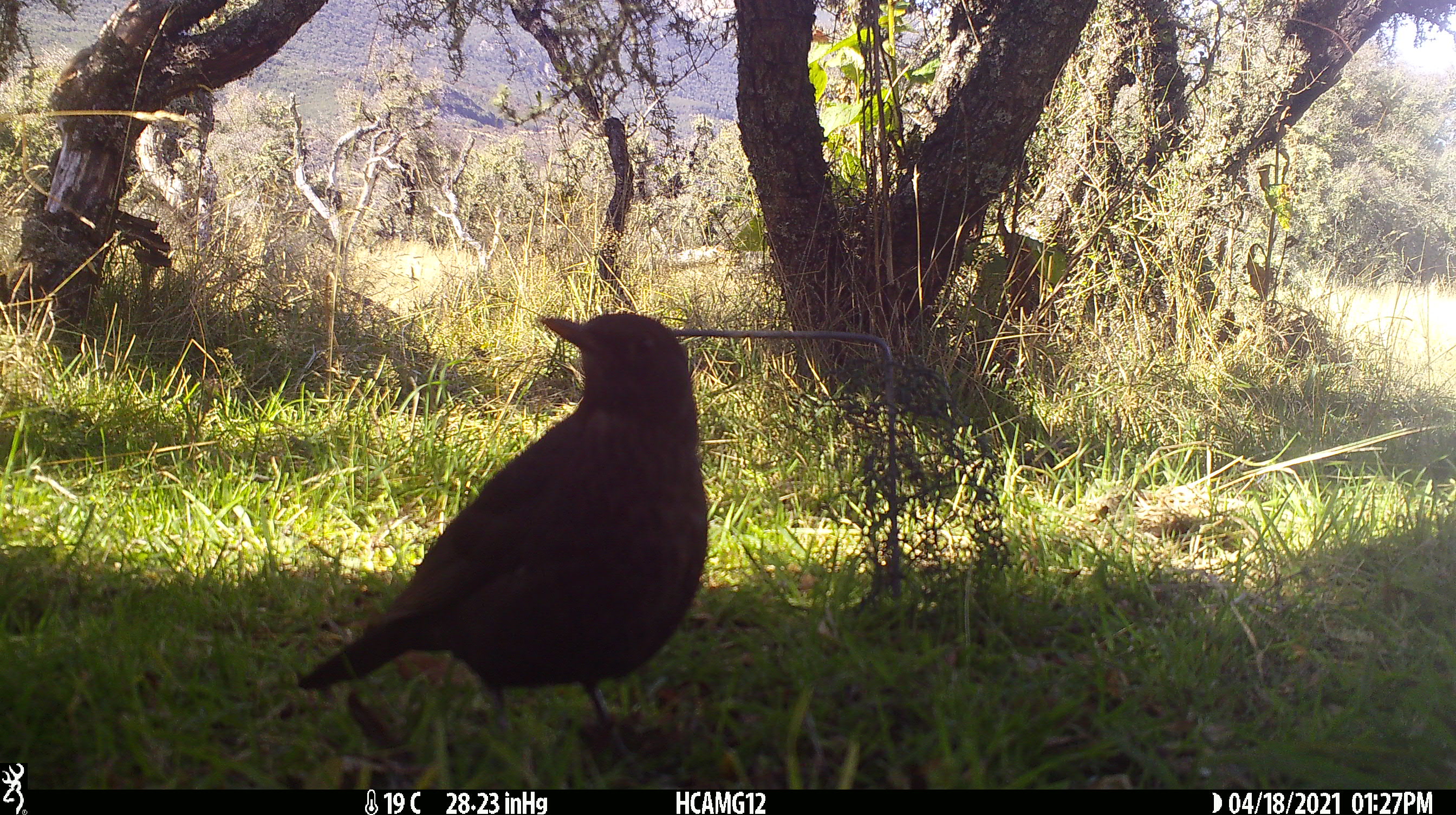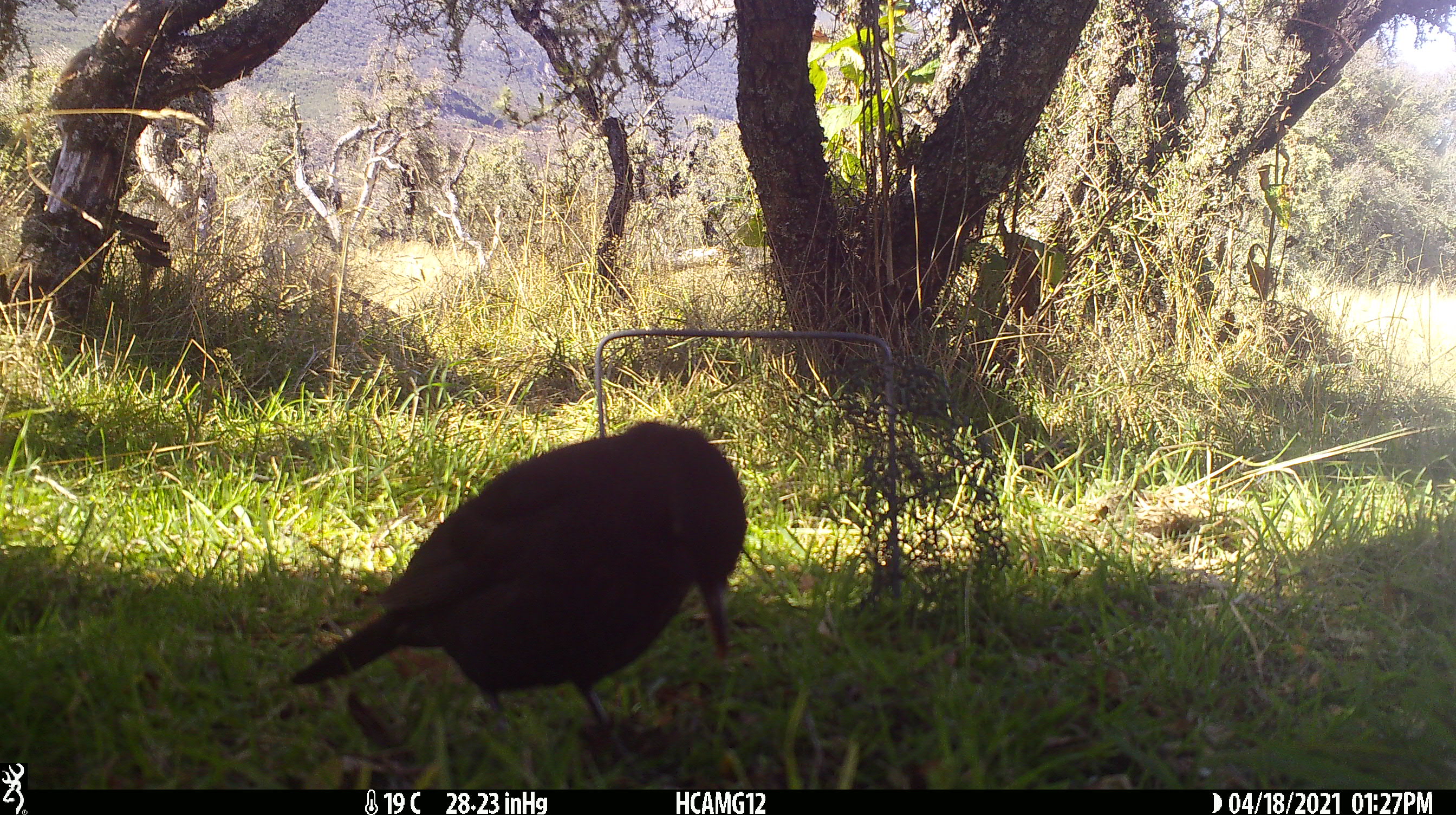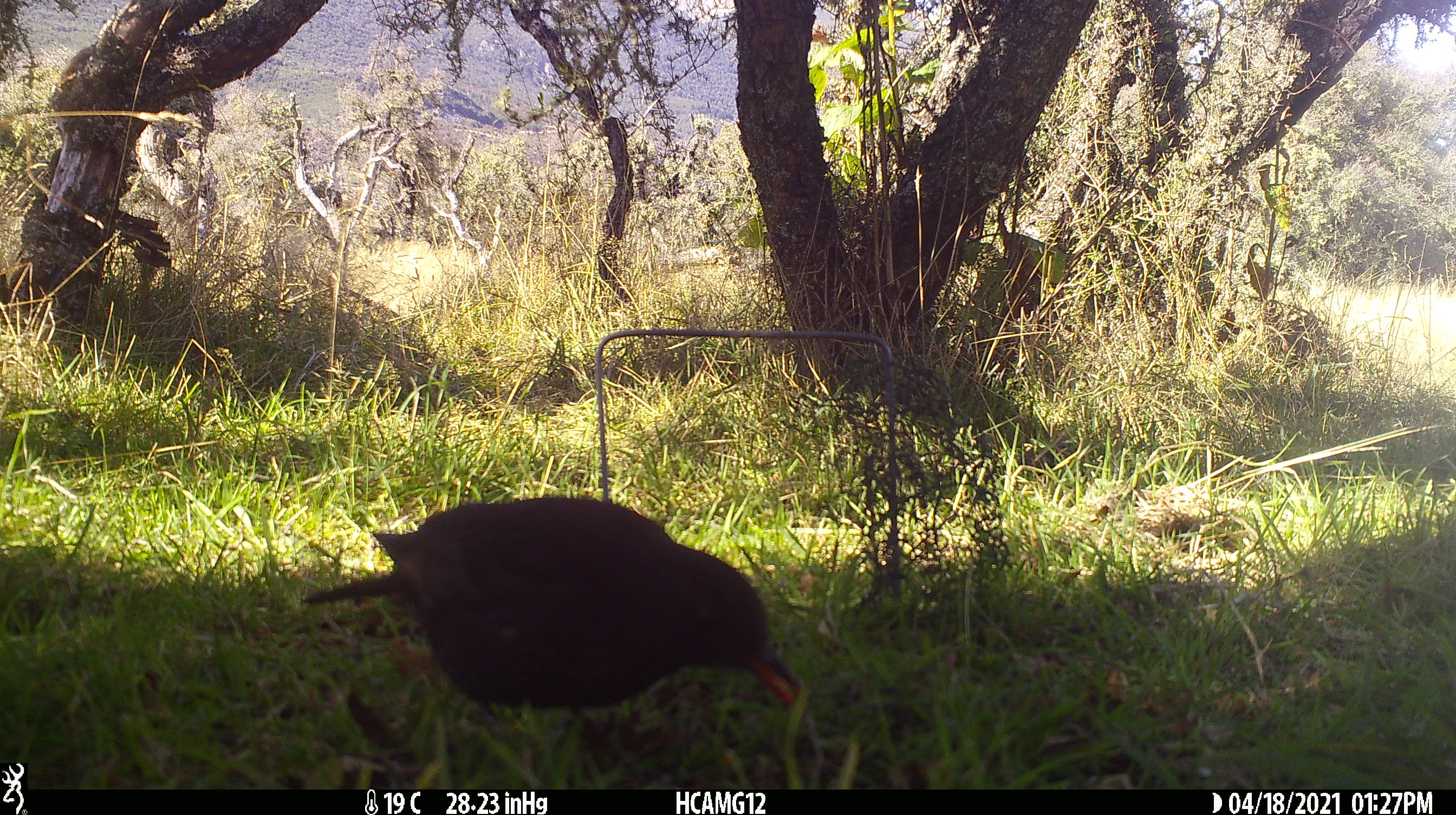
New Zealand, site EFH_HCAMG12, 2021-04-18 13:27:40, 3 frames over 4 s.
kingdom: Animalia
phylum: Chordata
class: Aves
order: Passeriformes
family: Turdidae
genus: Turdus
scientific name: Turdus merula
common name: eurasian blackbird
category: blackbird